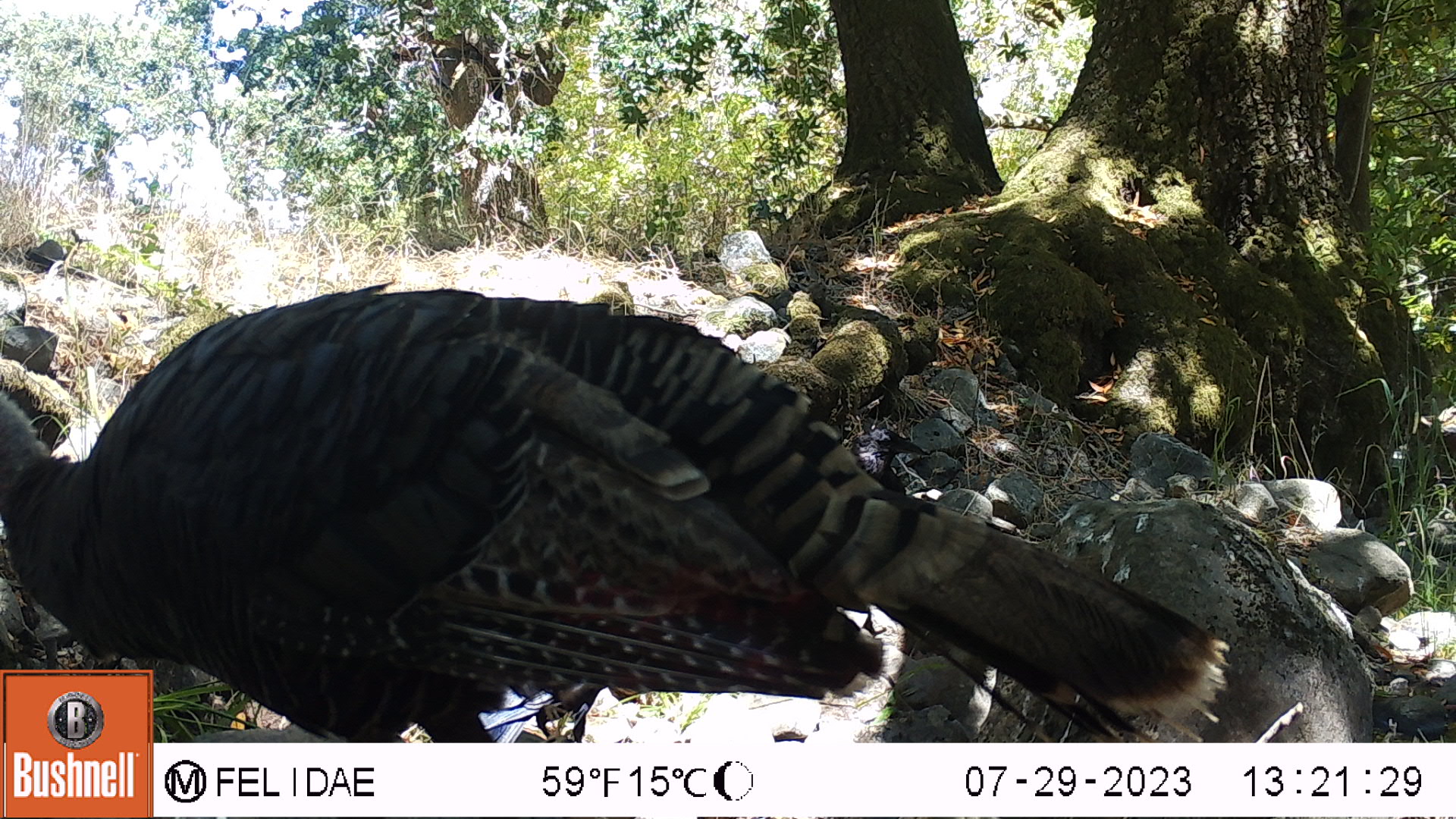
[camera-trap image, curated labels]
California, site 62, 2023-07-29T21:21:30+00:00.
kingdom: Animalia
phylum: Chordata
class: Aves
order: Galliformes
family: Phasianidae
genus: Meleagris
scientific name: Meleagris gallopavo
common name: turkey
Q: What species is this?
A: Turkey (Meleagris gallopavo).